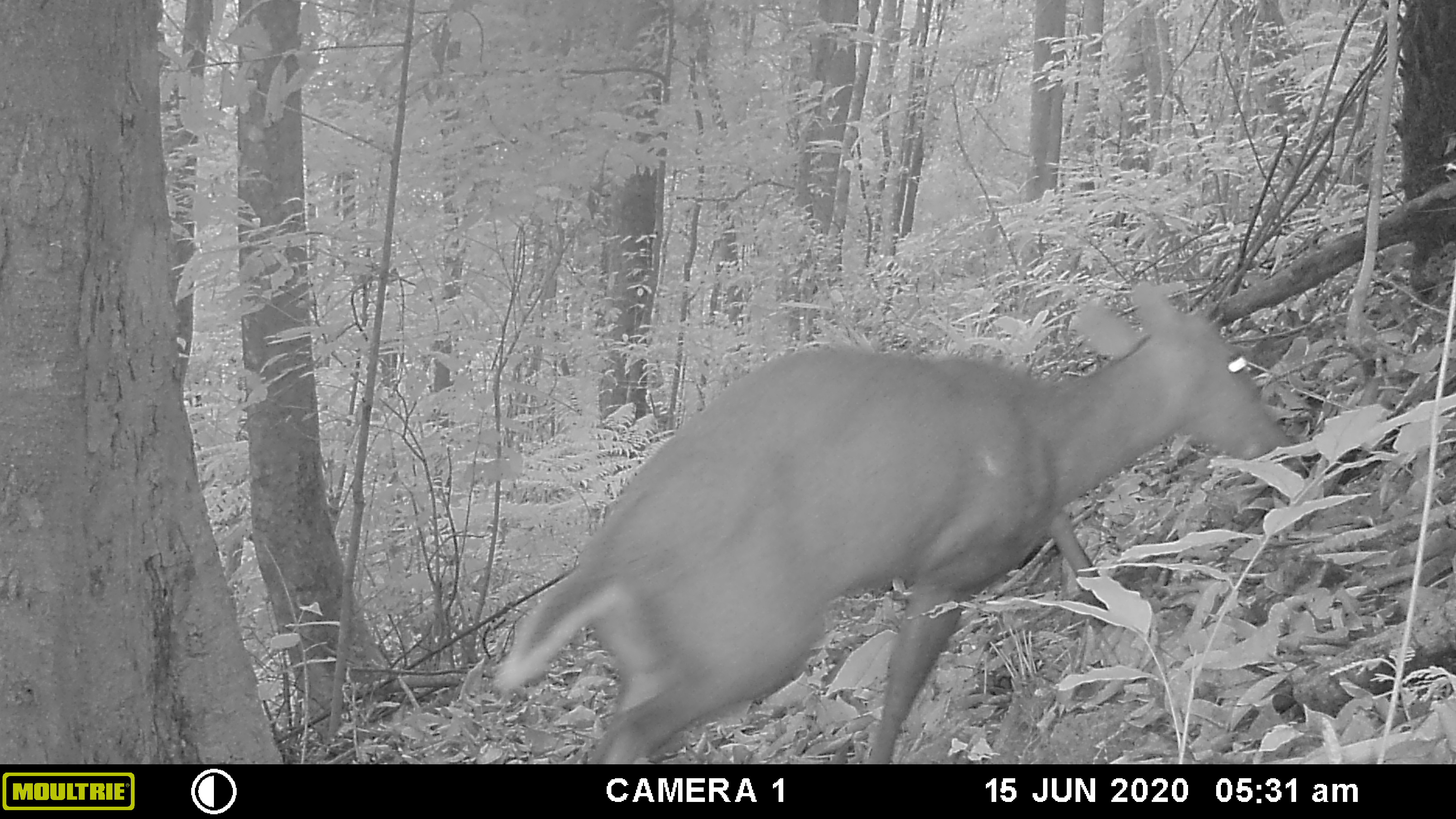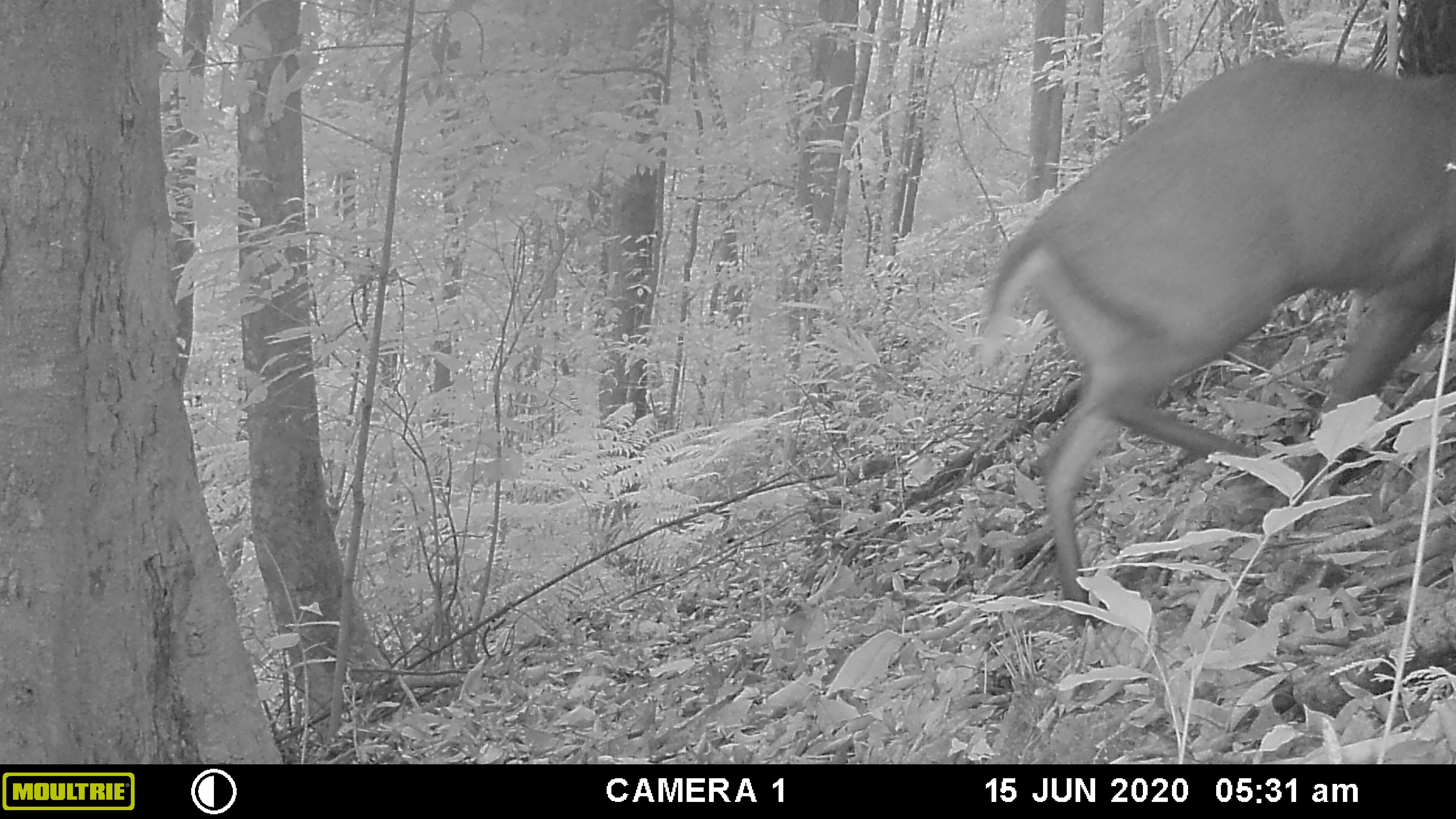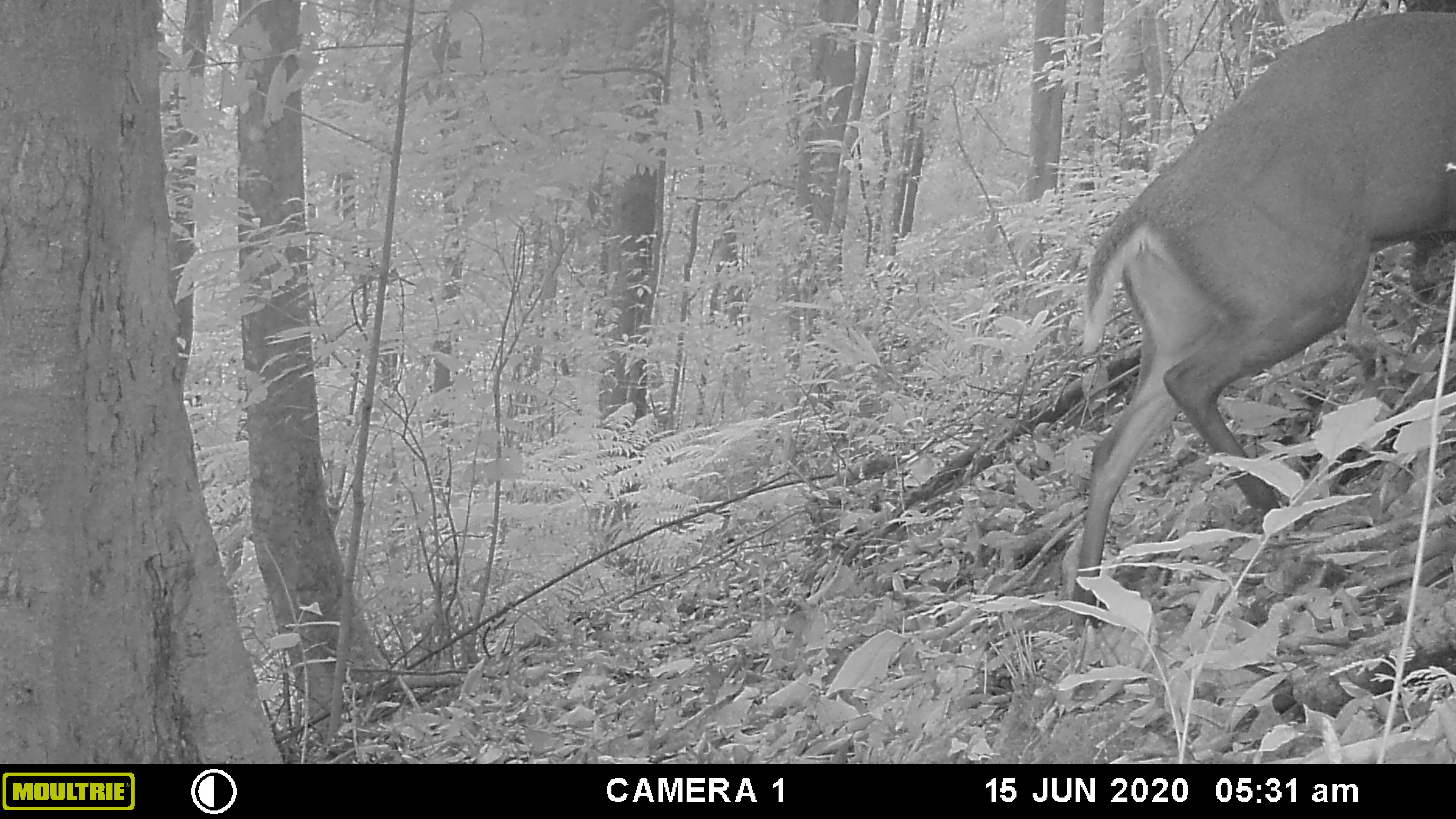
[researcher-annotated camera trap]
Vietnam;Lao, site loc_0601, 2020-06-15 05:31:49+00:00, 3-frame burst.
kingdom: Animalia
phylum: Chordata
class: Mammalia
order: Artiodactyla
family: Cervidae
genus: Muntiacus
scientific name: Muntiacus rooseveltorum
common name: roosevelt's muntjac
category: roosevelts muntjac group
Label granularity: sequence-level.